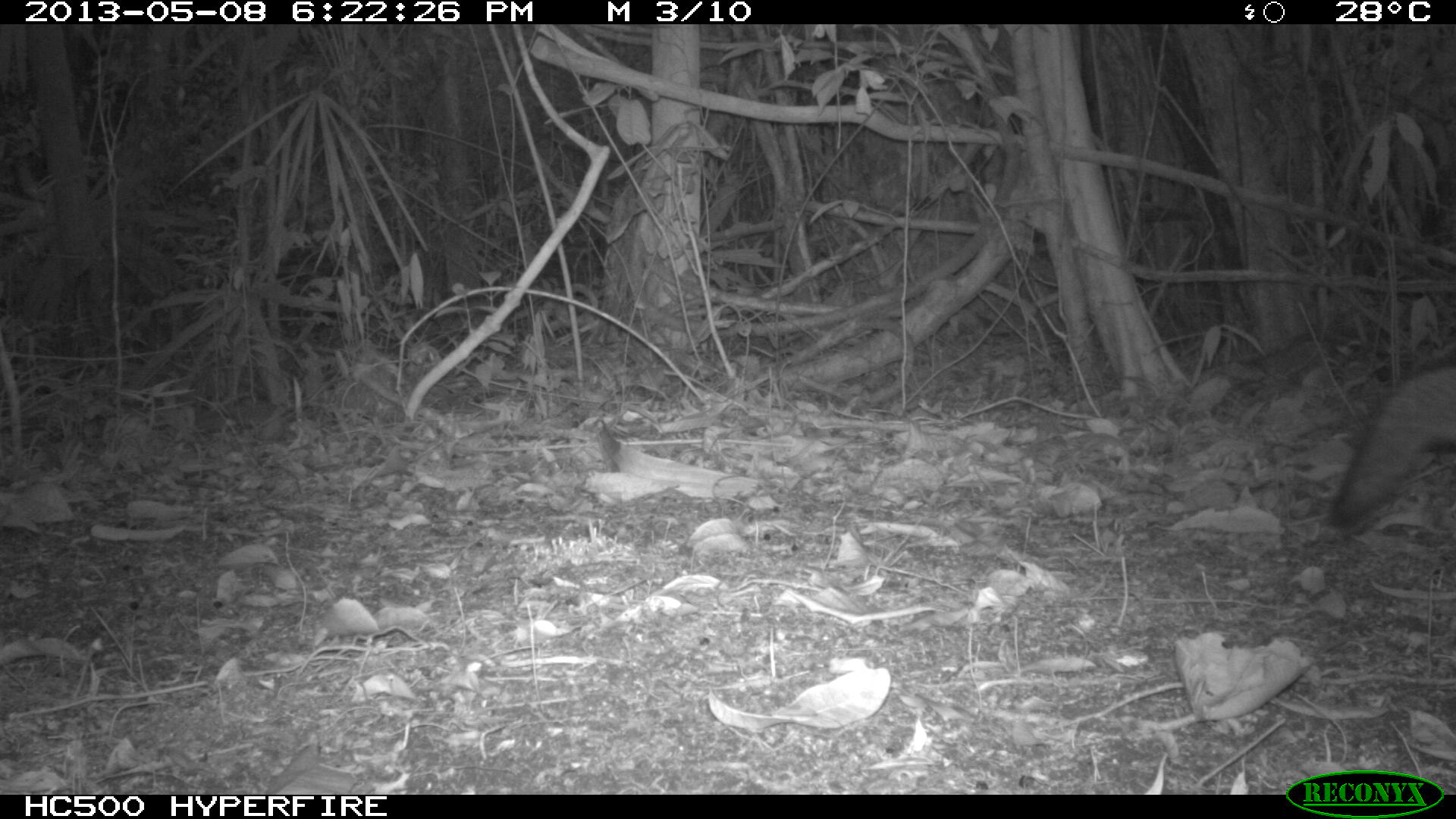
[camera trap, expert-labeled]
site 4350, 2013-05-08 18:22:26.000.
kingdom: Animalia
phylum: Chordata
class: Mammalia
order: Carnivora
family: Canidae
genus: Urocyon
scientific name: Urocyon cinereoargenteus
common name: gray fox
Urocyon cinereoargenteus (gray fox), count 1.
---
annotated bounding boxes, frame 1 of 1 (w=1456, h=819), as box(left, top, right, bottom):
urocyon cinereoargenteus: box(1324, 358, 1455, 530)